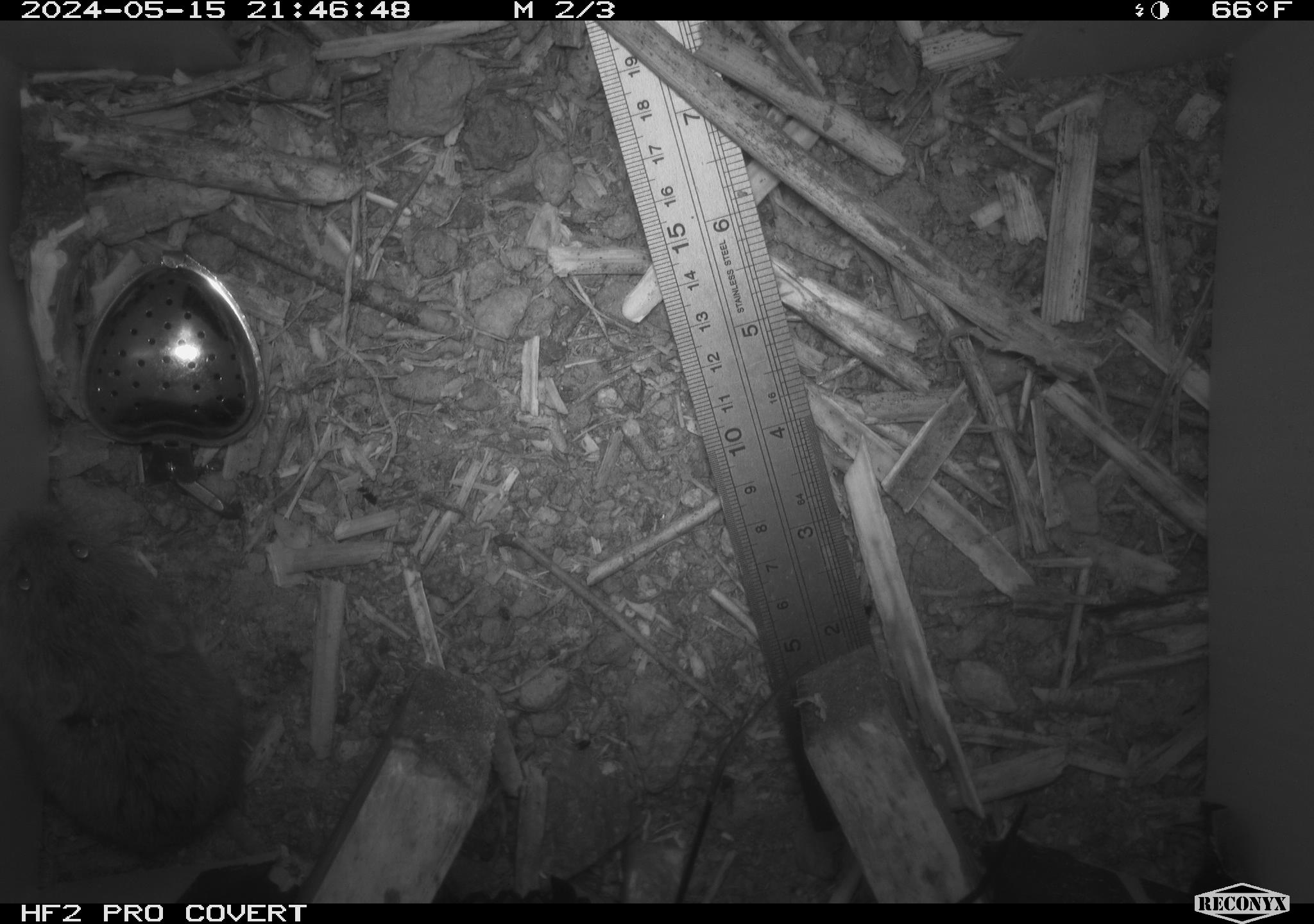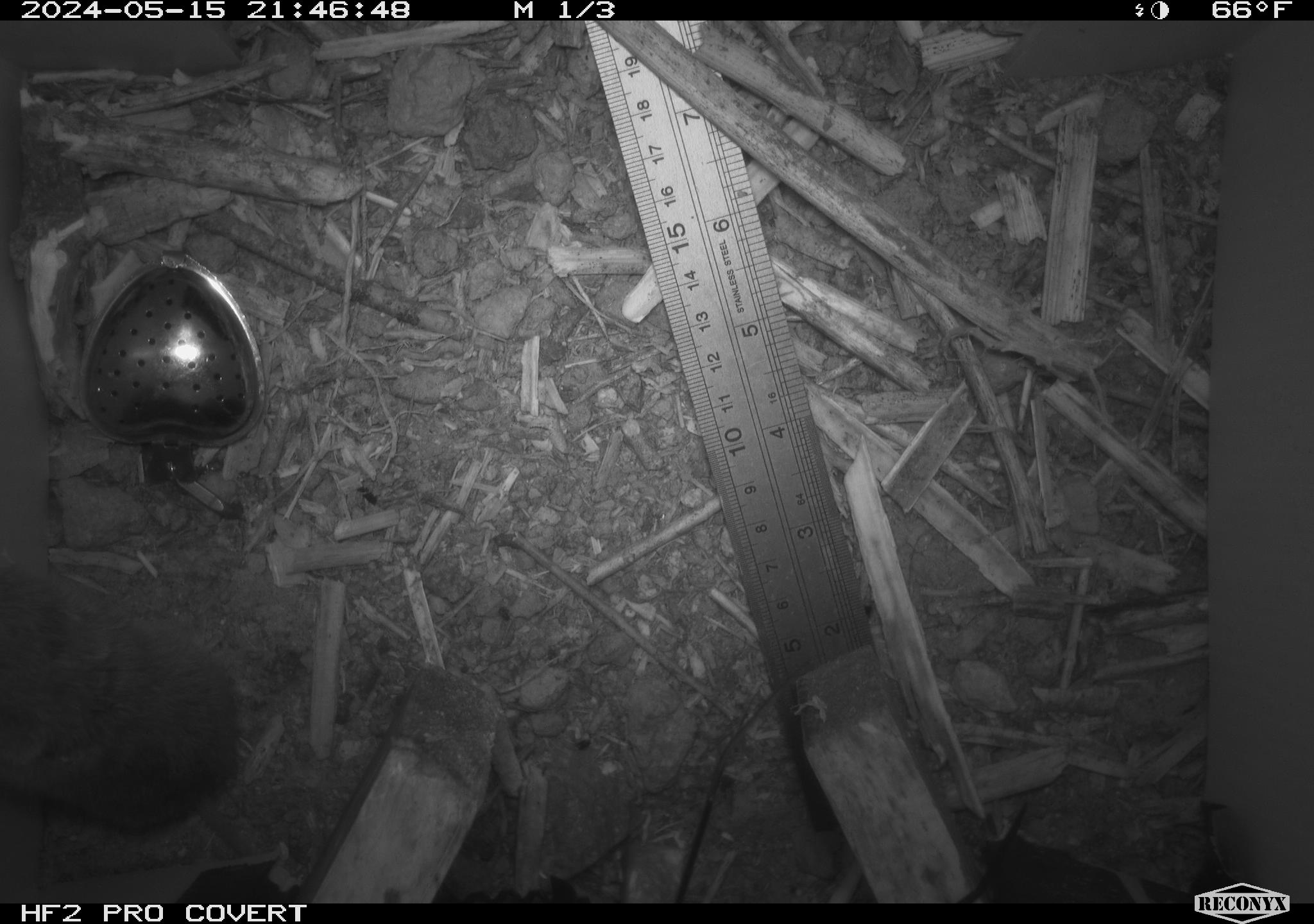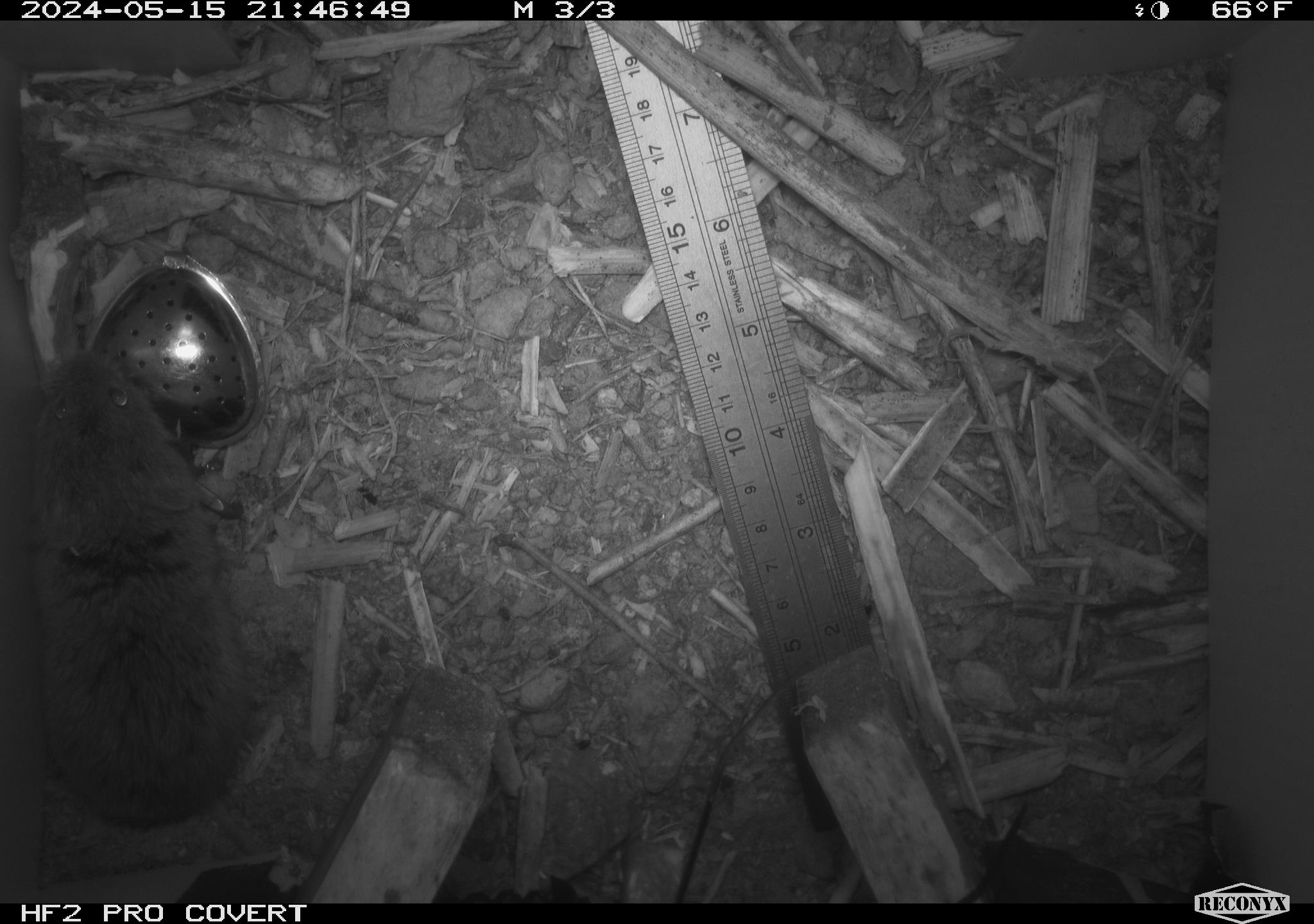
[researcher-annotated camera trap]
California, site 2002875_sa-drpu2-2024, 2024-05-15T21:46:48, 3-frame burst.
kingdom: Animalia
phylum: Chordata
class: Mammalia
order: Rodentia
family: Cricetidae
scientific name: Arvicolinae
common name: voles, lemmings, and muskrats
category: arvicolinae subfamily